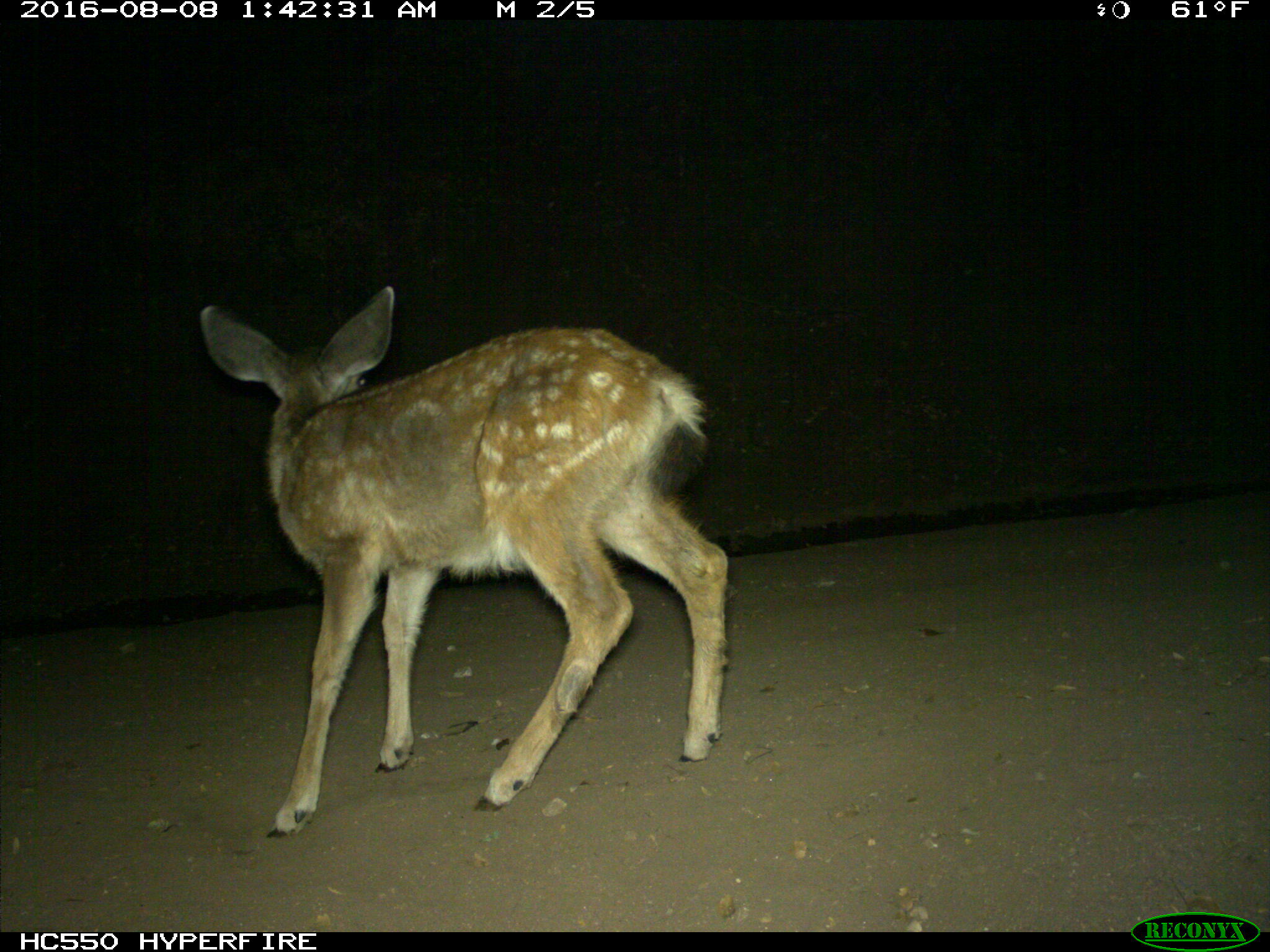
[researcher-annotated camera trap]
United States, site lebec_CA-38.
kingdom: Animalia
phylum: Chordata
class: Mammalia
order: Artiodactyla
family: Cervidae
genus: Odocoileus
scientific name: Odocoileus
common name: deer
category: unidentified deer